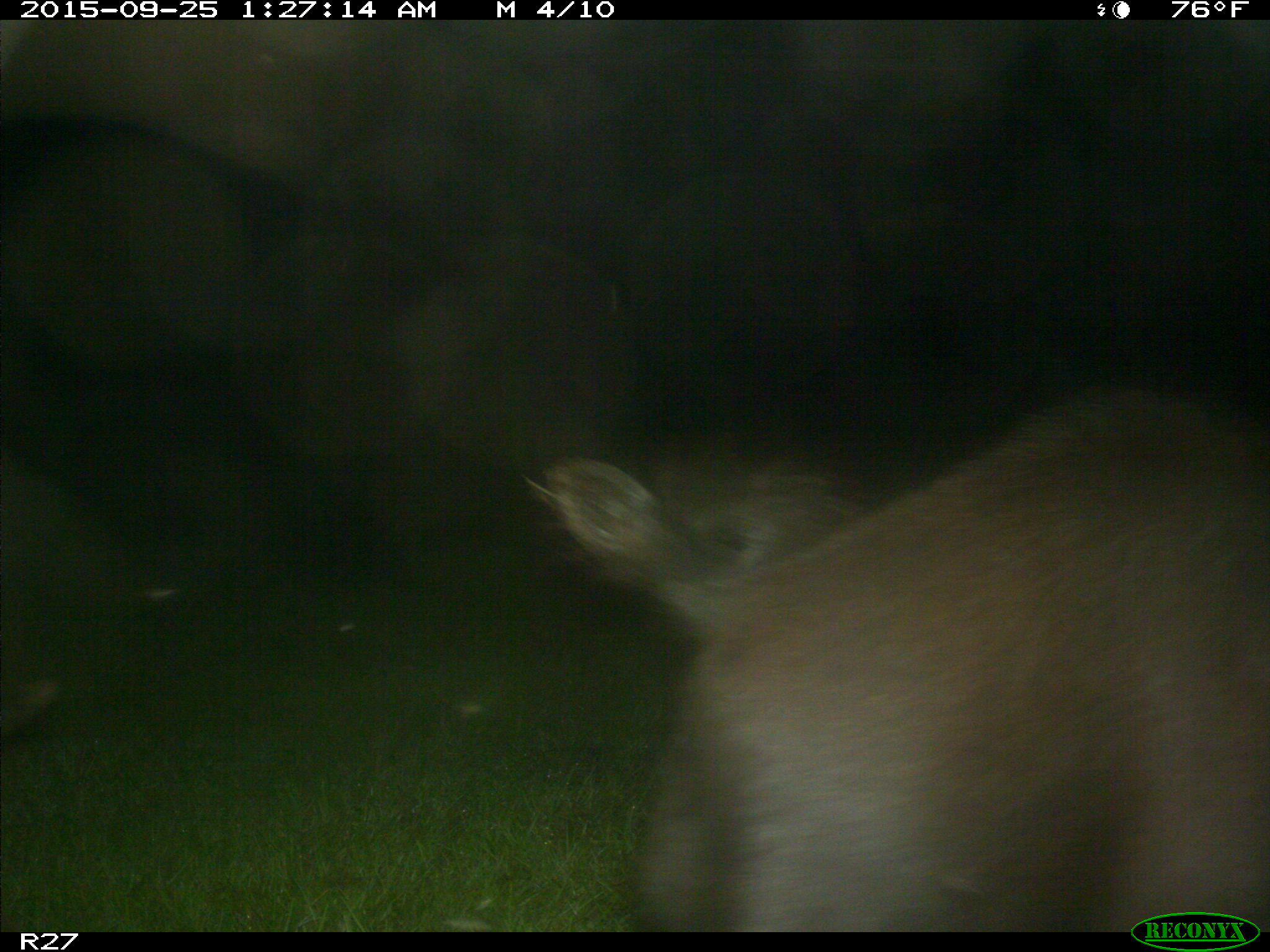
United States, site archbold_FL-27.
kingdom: Animalia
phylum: Chordata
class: Mammalia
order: Artiodactyla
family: Suidae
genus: Sus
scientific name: Sus scrofa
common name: wild boar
Sus scrofa (wild boar).